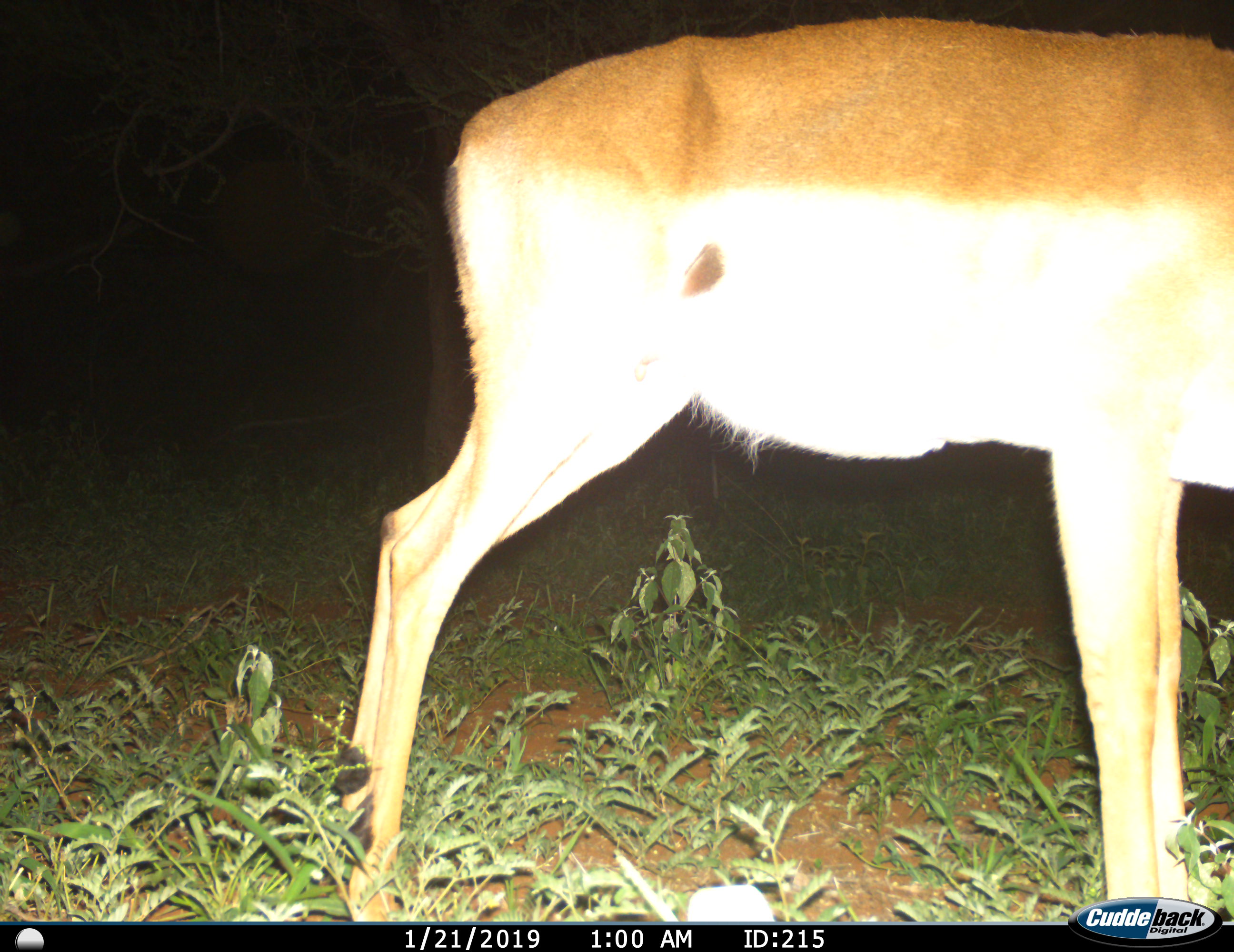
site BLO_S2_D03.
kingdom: Animalia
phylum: Chordata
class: Mammalia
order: Artiodactyla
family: Bovidae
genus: Aepyceros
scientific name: Aepyceros melampus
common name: impala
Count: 1.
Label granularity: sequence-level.